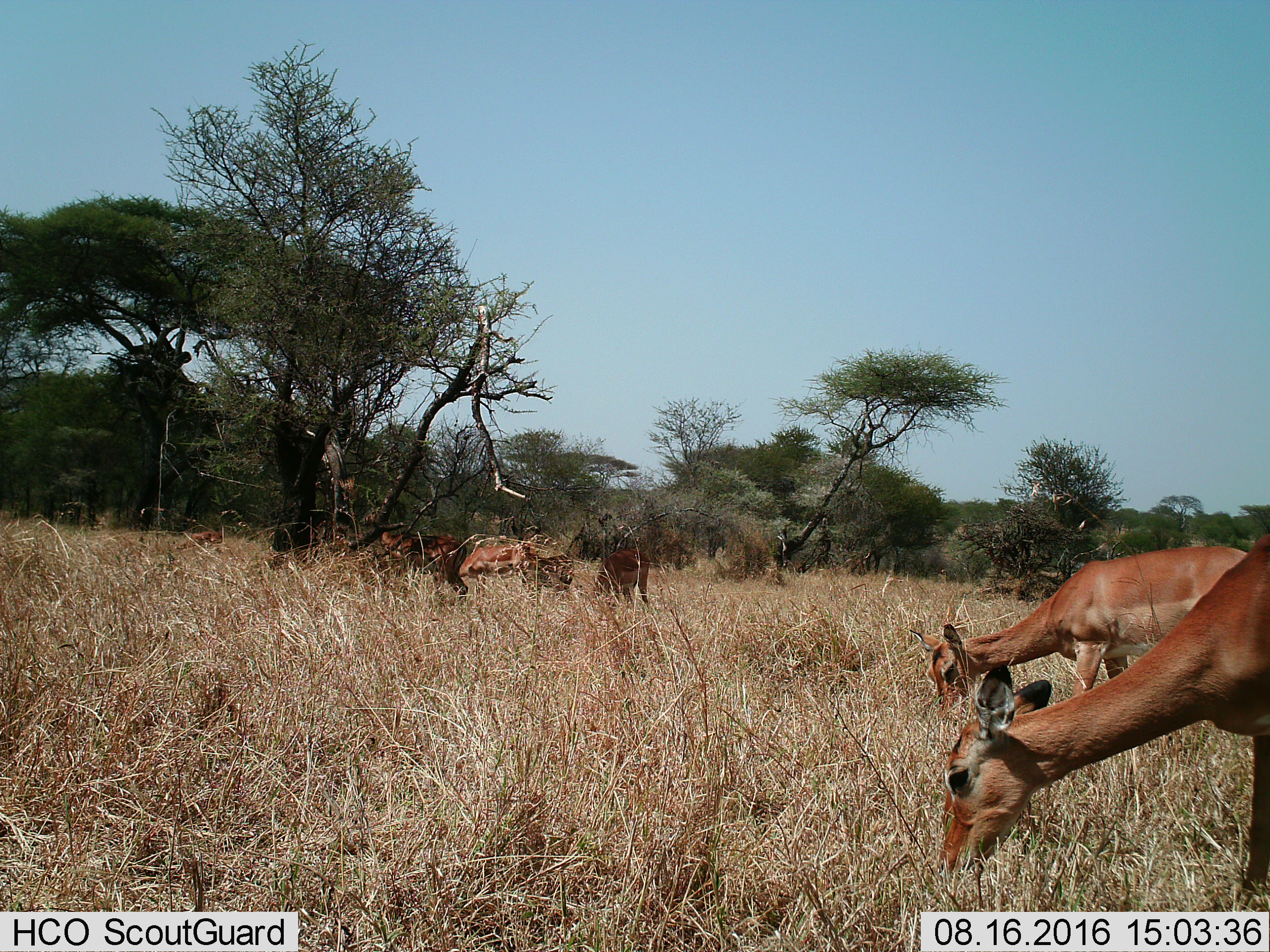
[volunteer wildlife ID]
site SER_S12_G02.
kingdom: Animalia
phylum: Chordata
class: Mammalia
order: Artiodactyla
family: Bovidae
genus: Aepyceros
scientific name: Aepyceros melampus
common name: impala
Impala (Aepyceros melampus), count 6. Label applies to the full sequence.